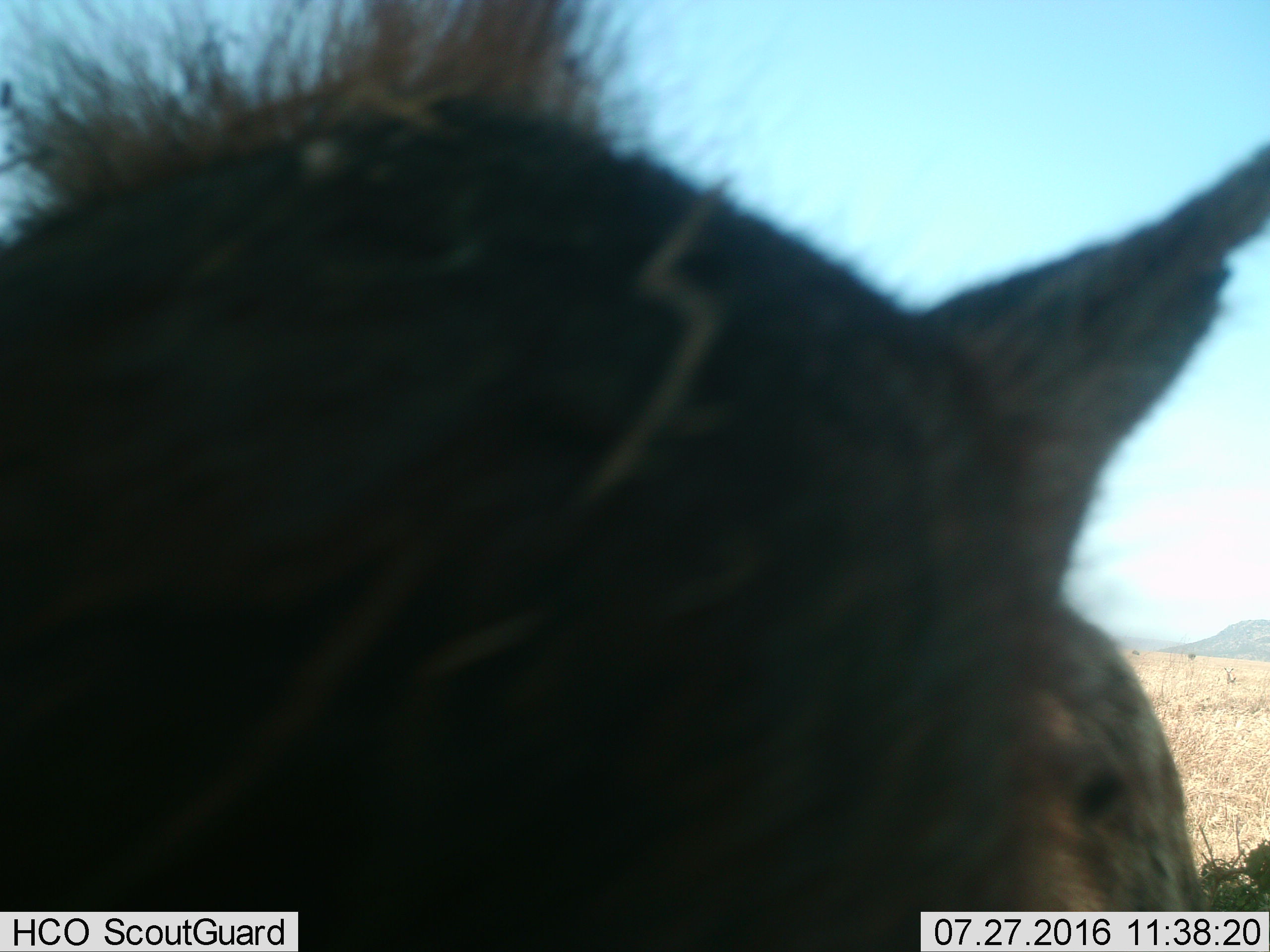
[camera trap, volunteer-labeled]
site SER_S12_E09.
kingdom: Animalia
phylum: Chordata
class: Mammalia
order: Carnivora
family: Hyaenidae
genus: Crocuta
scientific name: Crocuta crocuta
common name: spotted hyena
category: hyenaspotted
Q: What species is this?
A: Hyenaspotted (spotted hyena) (Crocuta crocuta).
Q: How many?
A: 1.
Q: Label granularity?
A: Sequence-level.